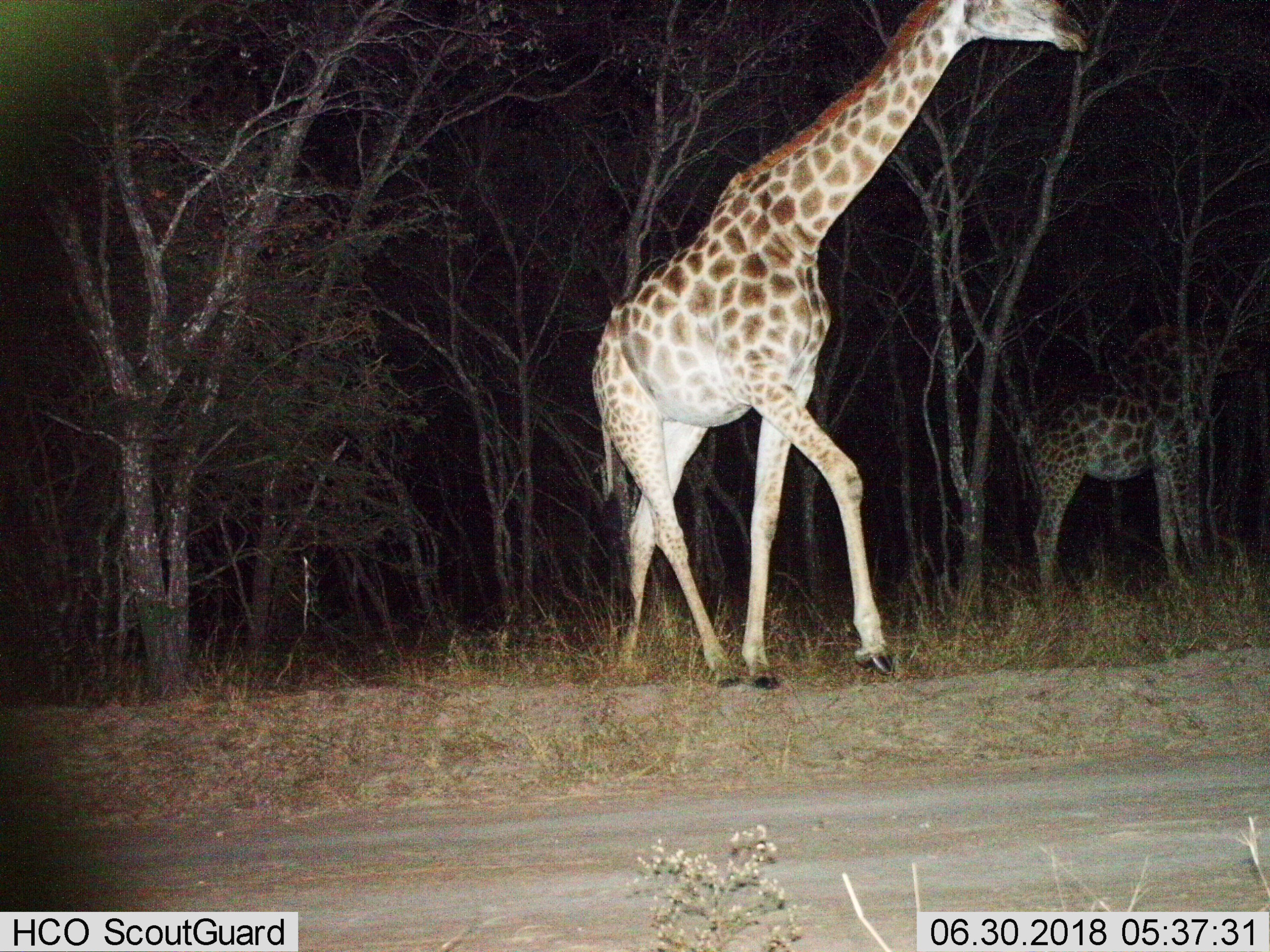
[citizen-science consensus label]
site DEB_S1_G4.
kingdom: Animalia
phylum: Chordata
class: Mammalia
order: Artiodactyla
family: Giraffidae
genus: Giraffa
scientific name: Giraffa camelopardalis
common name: giraffe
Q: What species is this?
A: Giraffe (Giraffa camelopardalis).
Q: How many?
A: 2.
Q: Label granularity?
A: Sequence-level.